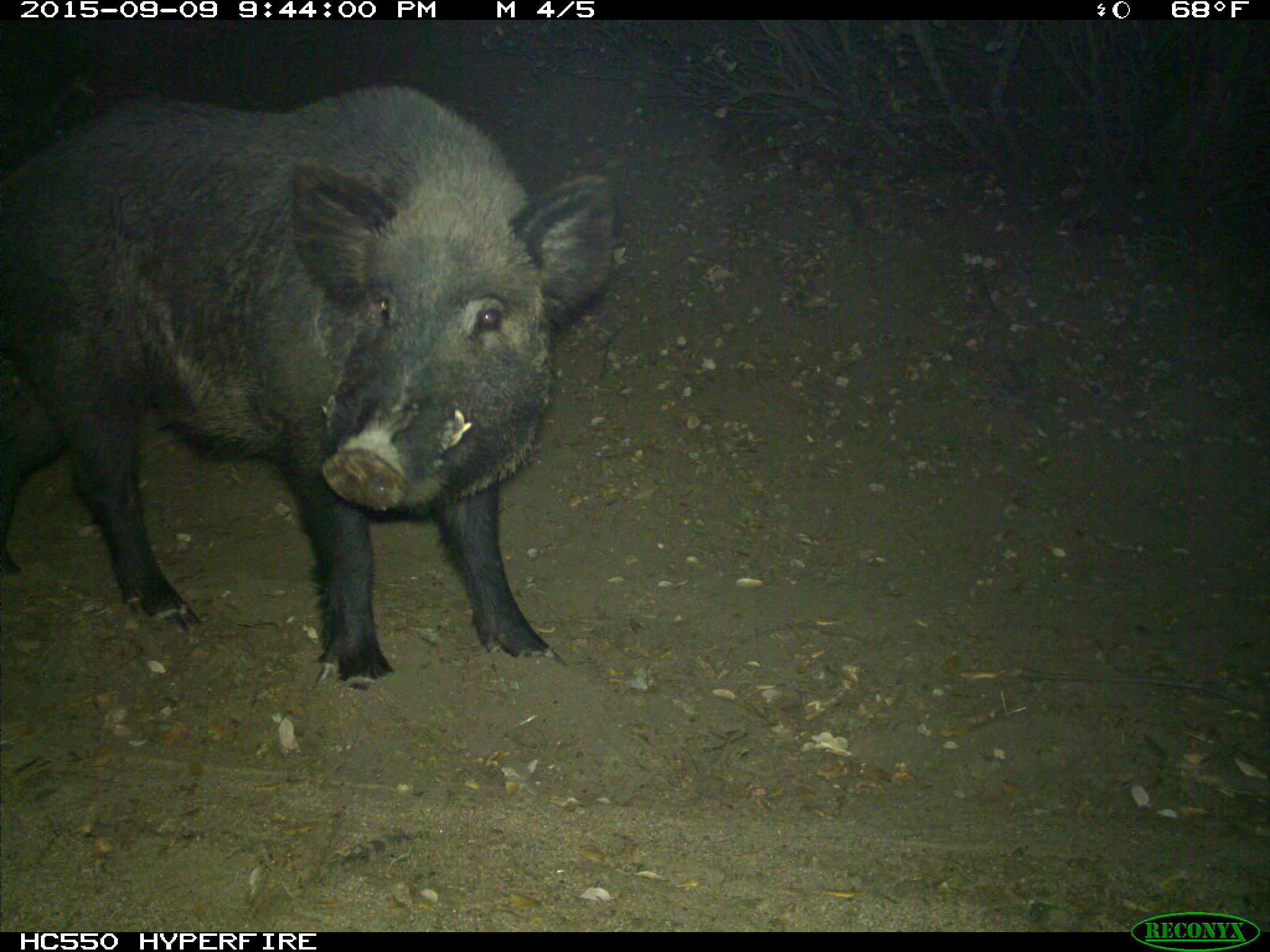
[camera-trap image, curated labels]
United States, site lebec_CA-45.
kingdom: Animalia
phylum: Chordata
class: Mammalia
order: Artiodactyla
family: Suidae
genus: Sus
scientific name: Sus scrofa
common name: wild boar